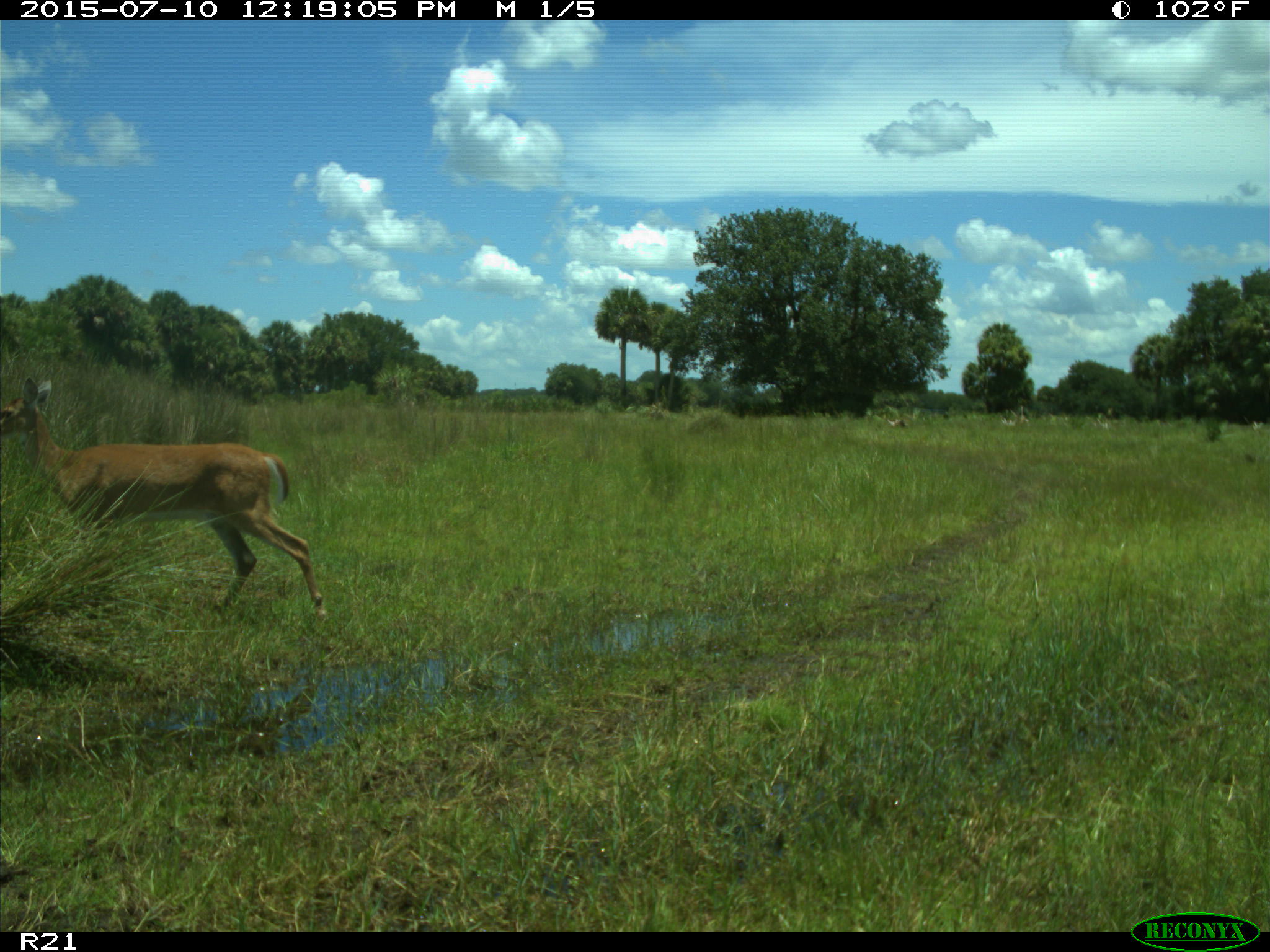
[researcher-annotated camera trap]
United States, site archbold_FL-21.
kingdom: Animalia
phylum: Chordata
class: Mammalia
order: Artiodactyla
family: Cervidae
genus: Odocoileus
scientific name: Odocoileus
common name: deer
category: unidentified deer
Unidentified deer (deer) (Odocoileus).